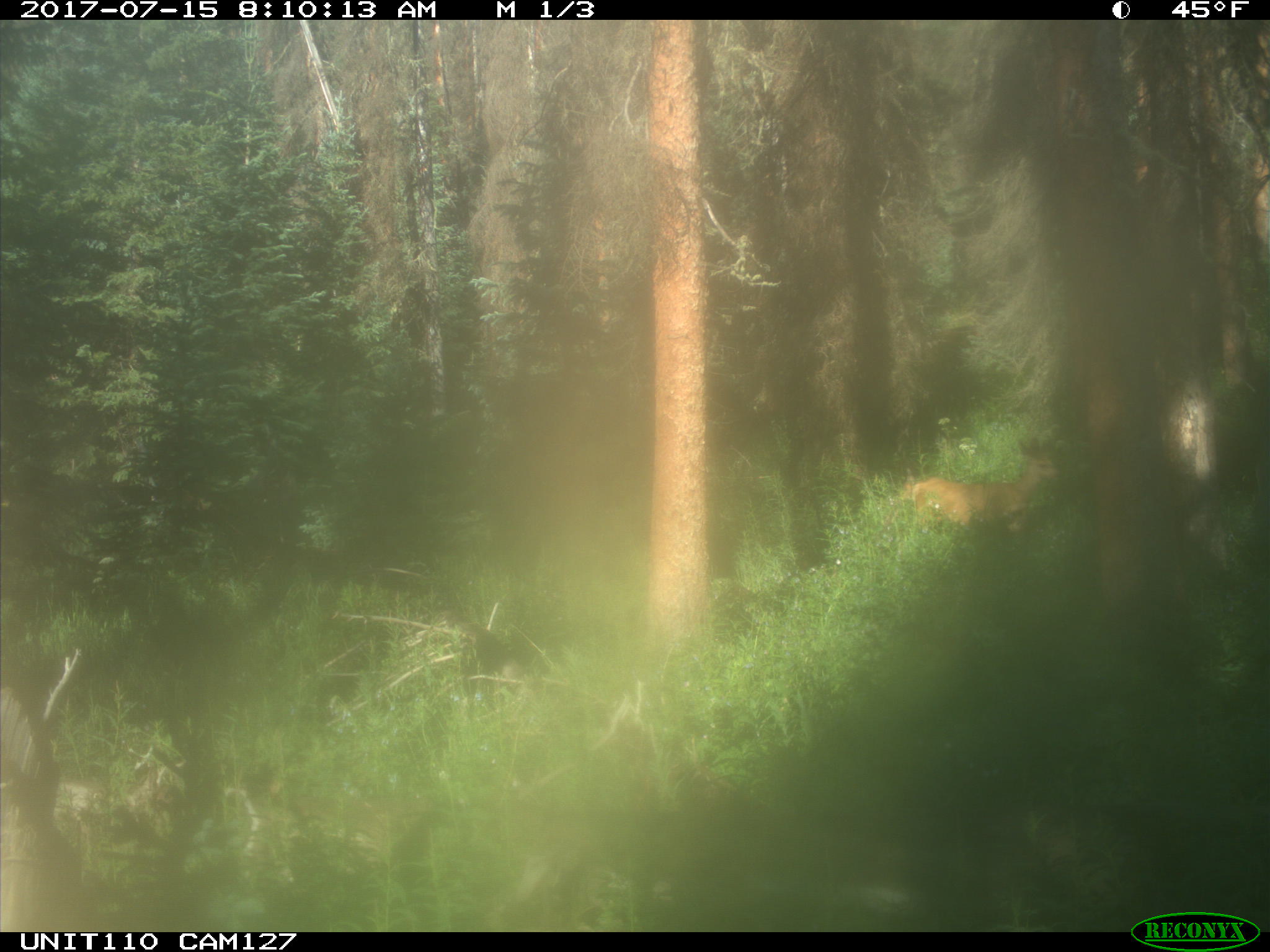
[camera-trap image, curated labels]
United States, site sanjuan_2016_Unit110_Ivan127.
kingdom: Animalia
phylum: Chordata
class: Mammalia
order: Artiodactyla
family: Cervidae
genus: Odocoileus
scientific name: Odocoileus hemionus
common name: mule deer